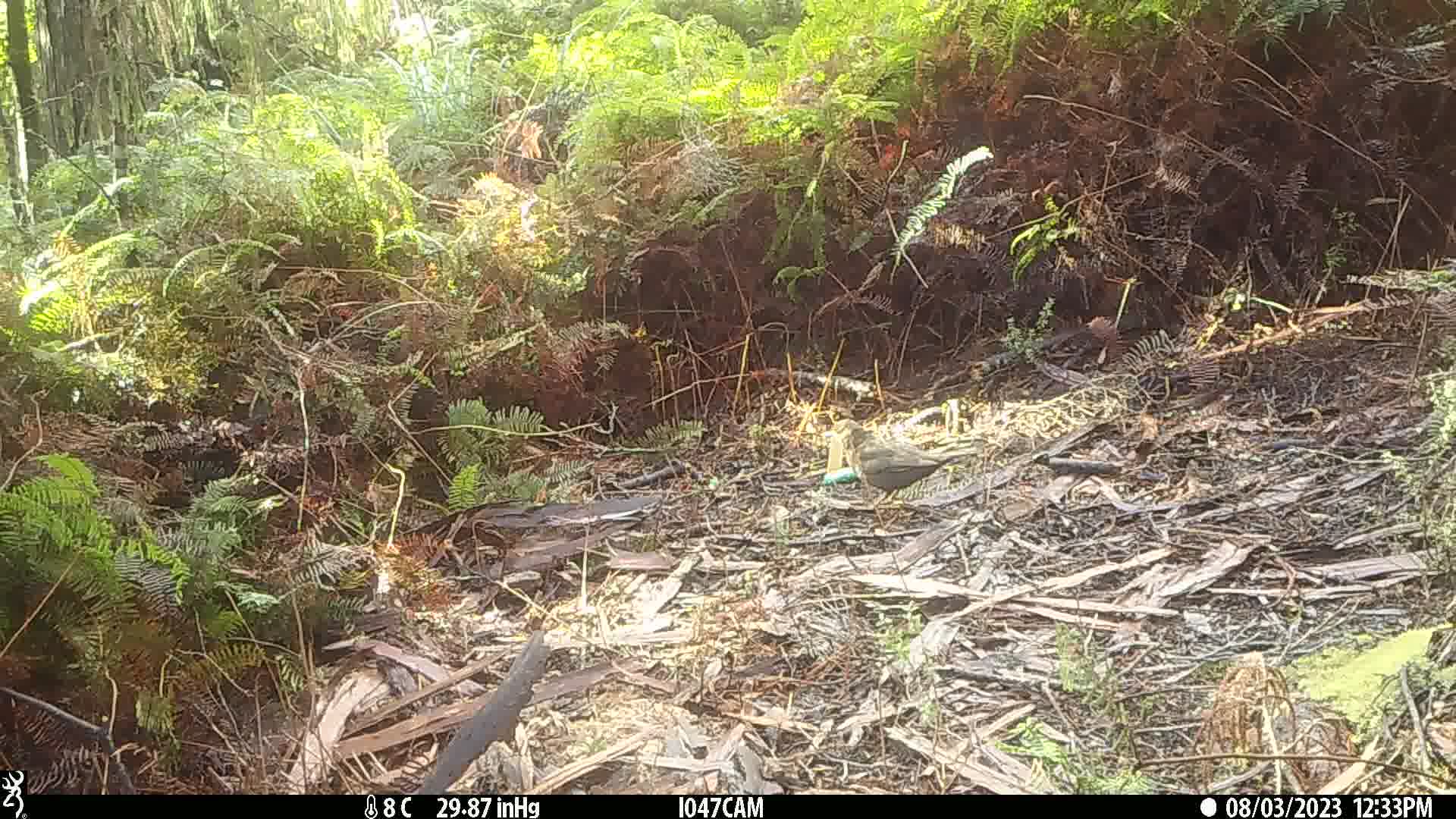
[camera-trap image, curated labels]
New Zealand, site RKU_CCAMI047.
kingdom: Animalia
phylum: Chordata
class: Aves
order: Passeriformes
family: Turdidae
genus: Turdus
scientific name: Turdus merula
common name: eurasian blackbird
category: blackbird